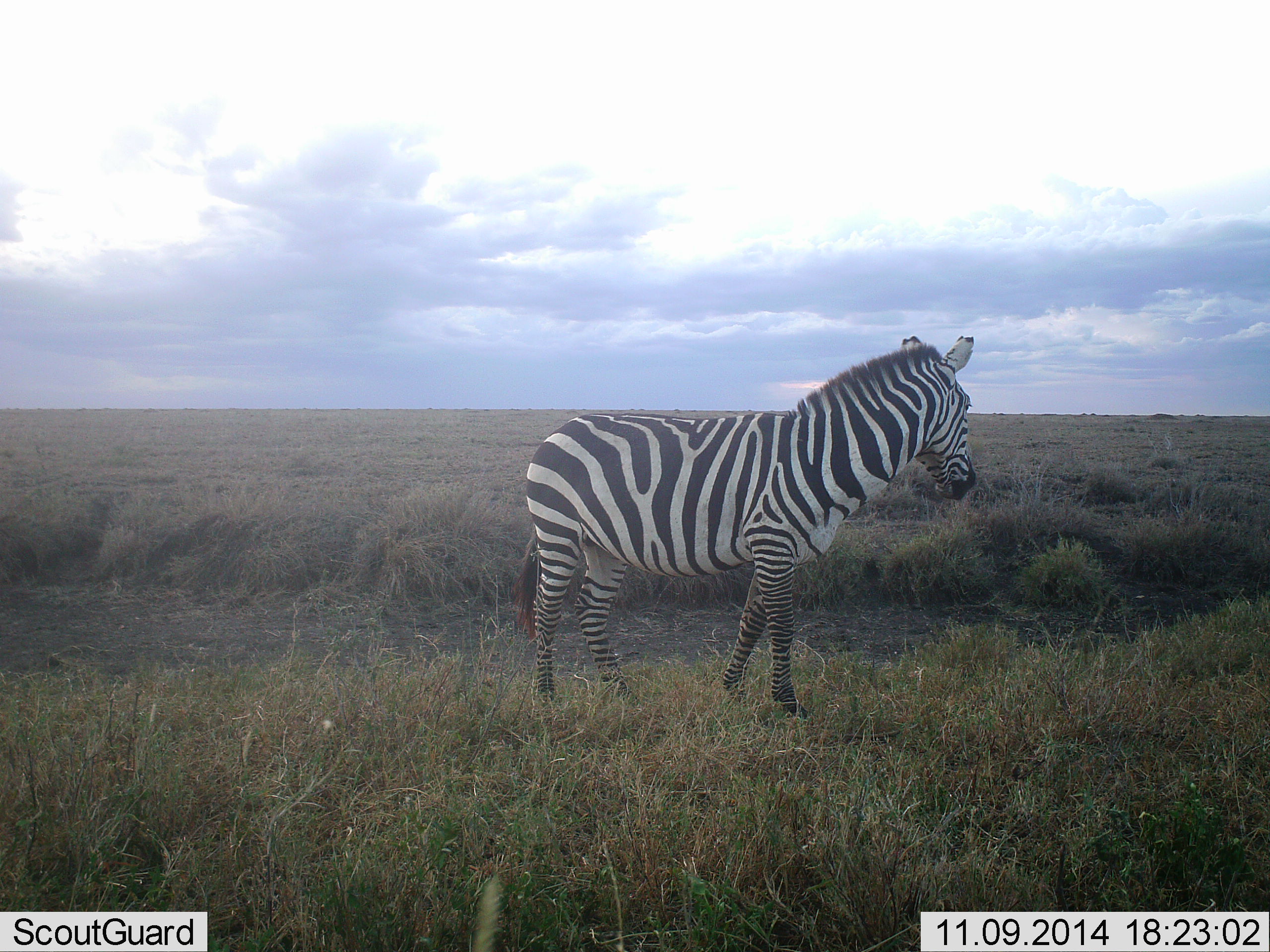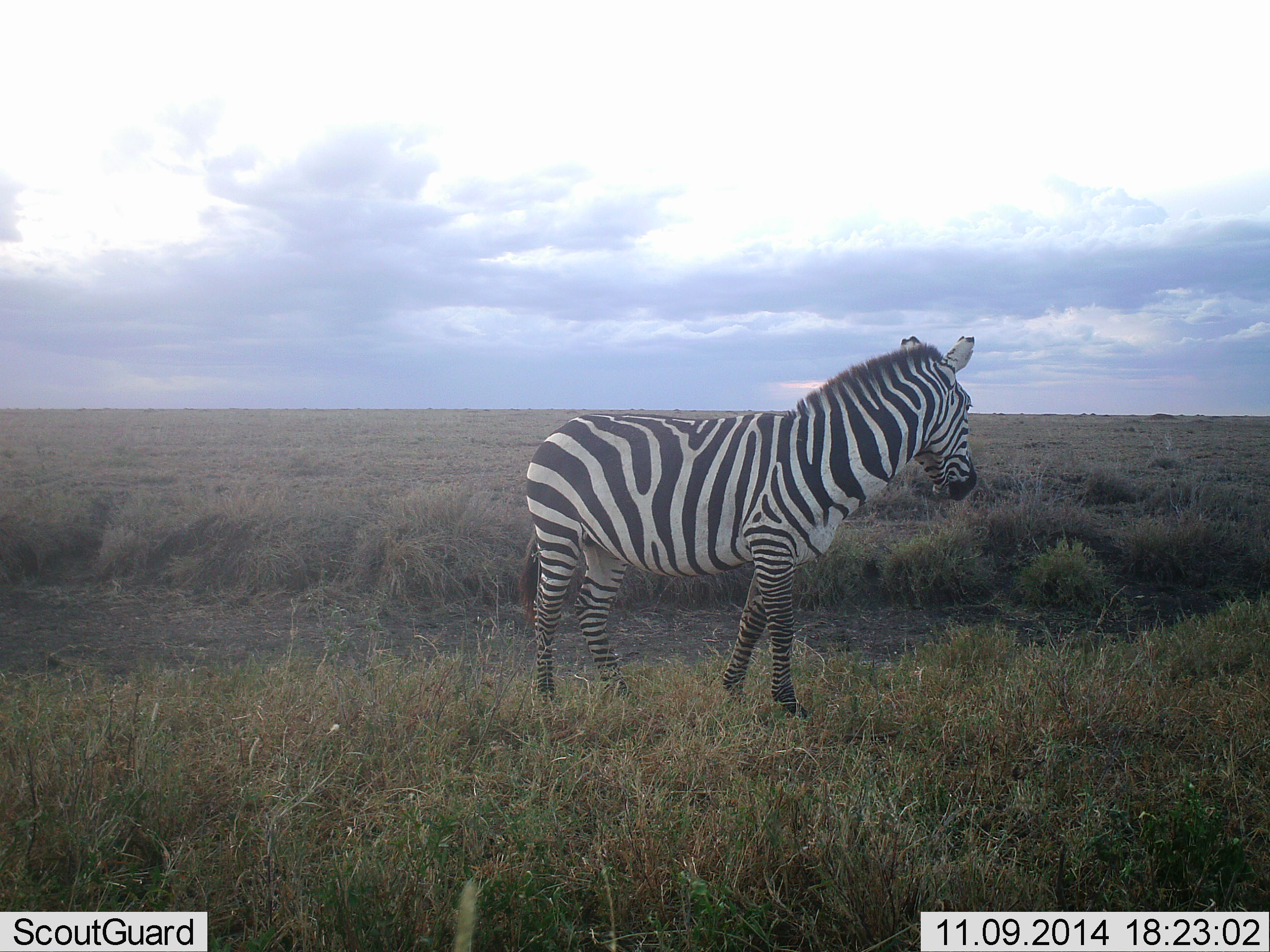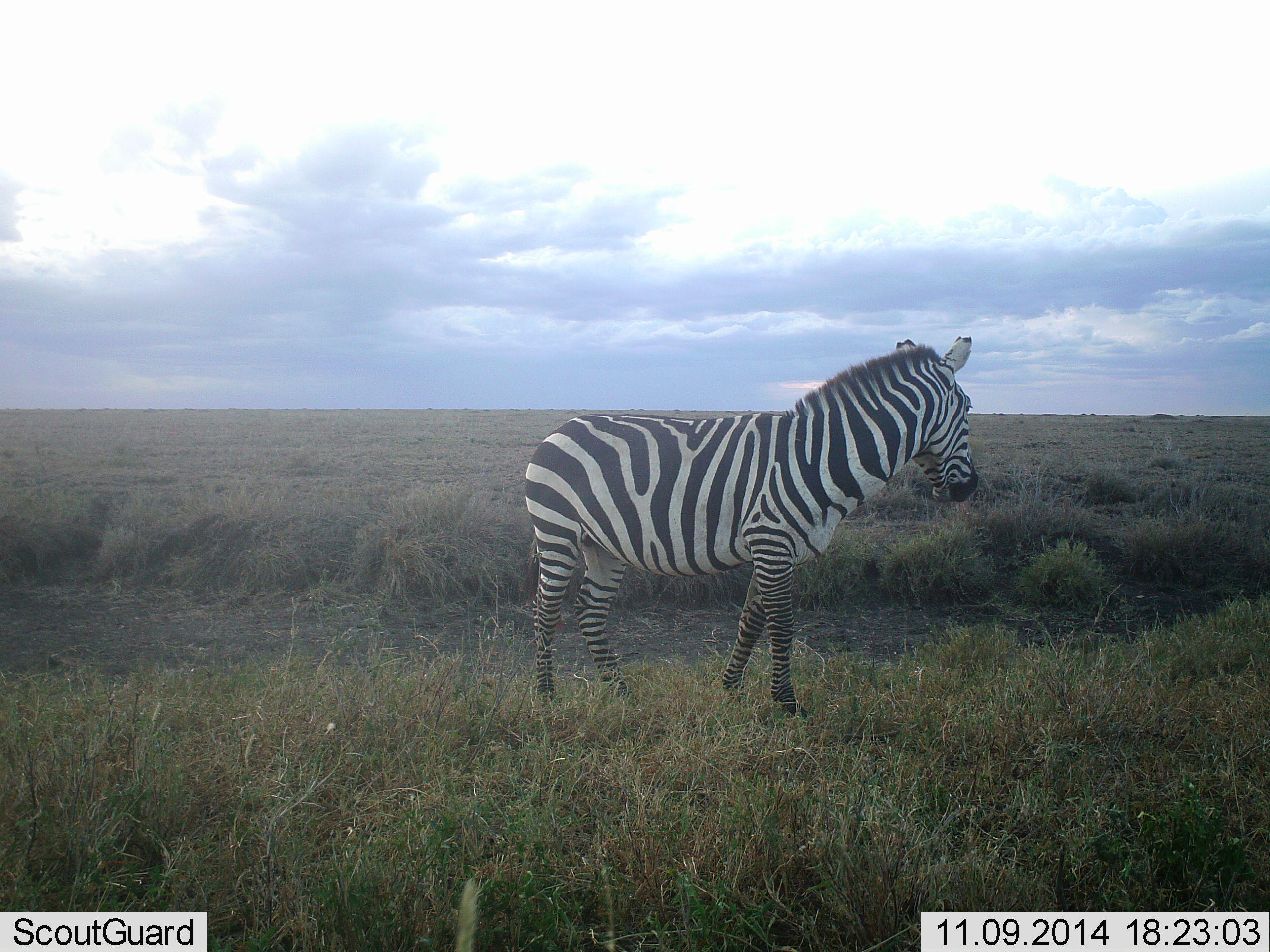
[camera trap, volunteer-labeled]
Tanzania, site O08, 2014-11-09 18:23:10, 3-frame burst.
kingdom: Animalia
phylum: Chordata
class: Mammalia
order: Perissodactyla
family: Equidae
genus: Equus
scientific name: Equus quagga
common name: plains zebra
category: zebra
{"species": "zebra (plains zebra) (Equus quagga)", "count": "1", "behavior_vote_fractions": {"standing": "90%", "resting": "10%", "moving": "0%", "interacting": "0%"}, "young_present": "0%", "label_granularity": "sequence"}